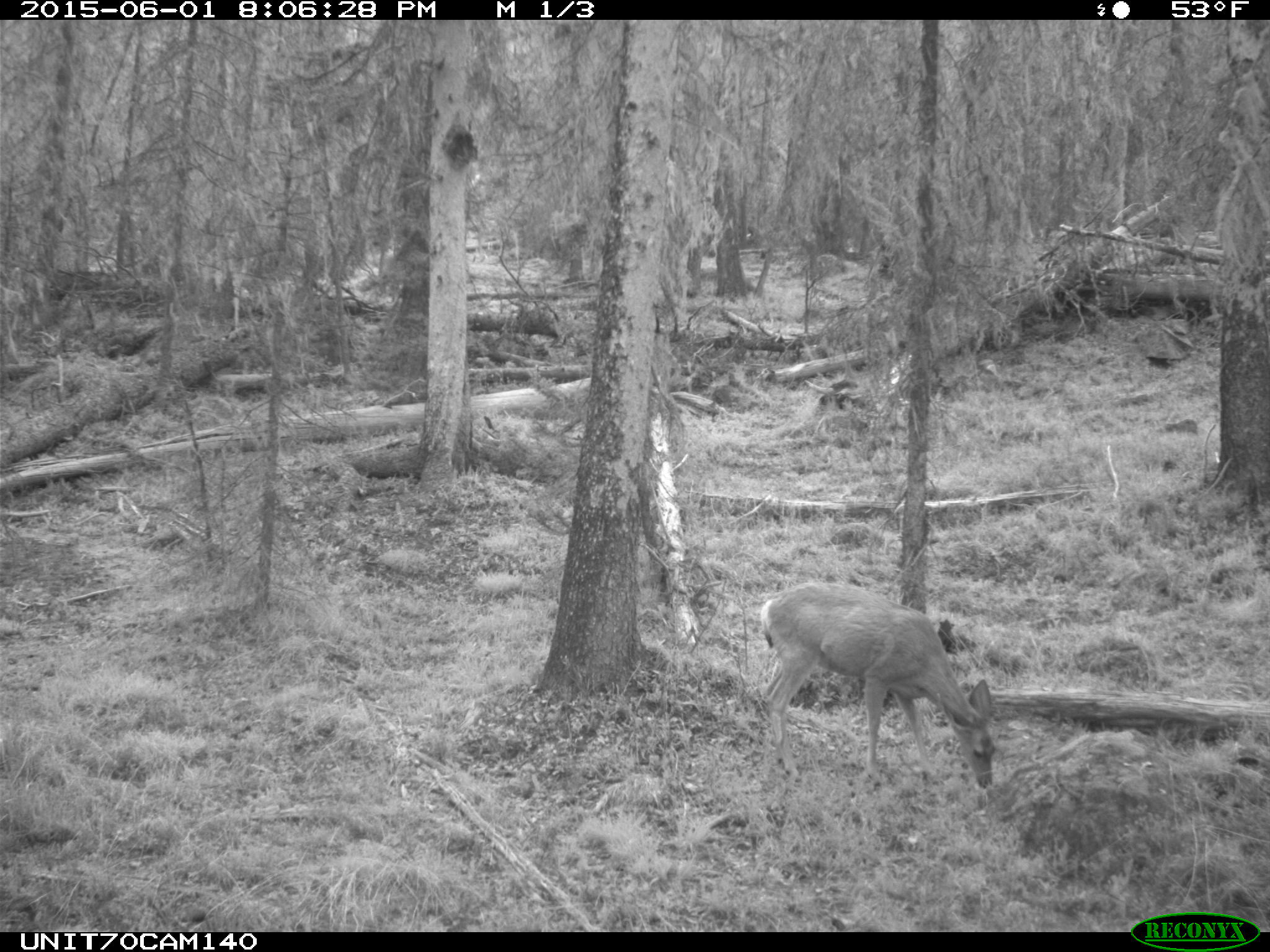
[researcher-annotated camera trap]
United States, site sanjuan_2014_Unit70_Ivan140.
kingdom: Animalia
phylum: Chordata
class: Mammalia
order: Artiodactyla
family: Cervidae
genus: Odocoileus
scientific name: Odocoileus hemionus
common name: mule deer